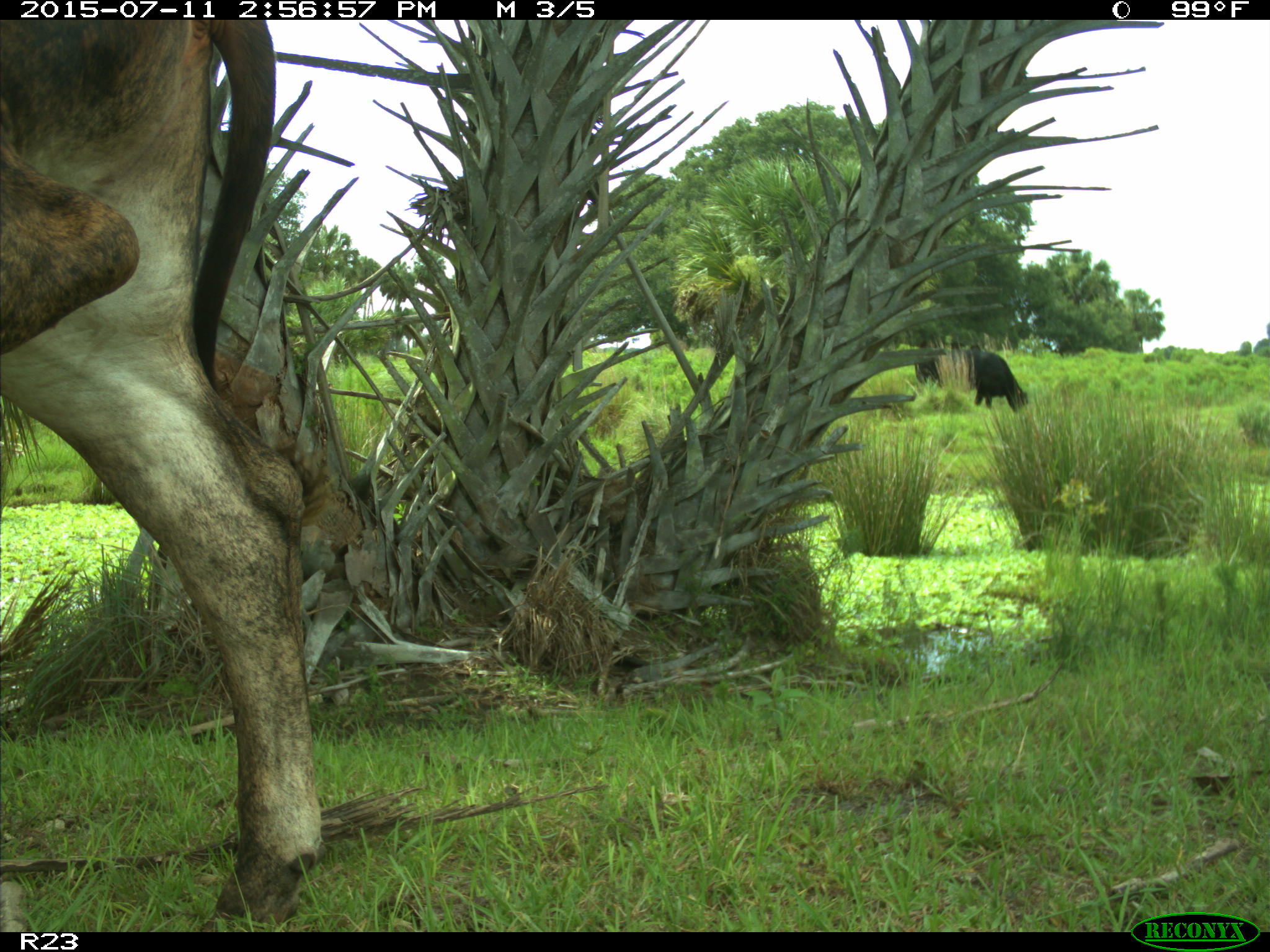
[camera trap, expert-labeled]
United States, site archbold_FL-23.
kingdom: Animalia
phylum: Chordata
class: Mammalia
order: Artiodactyla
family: Bovidae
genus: Bos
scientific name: Bos taurus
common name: domestic cow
Bos taurus (domestic cow).